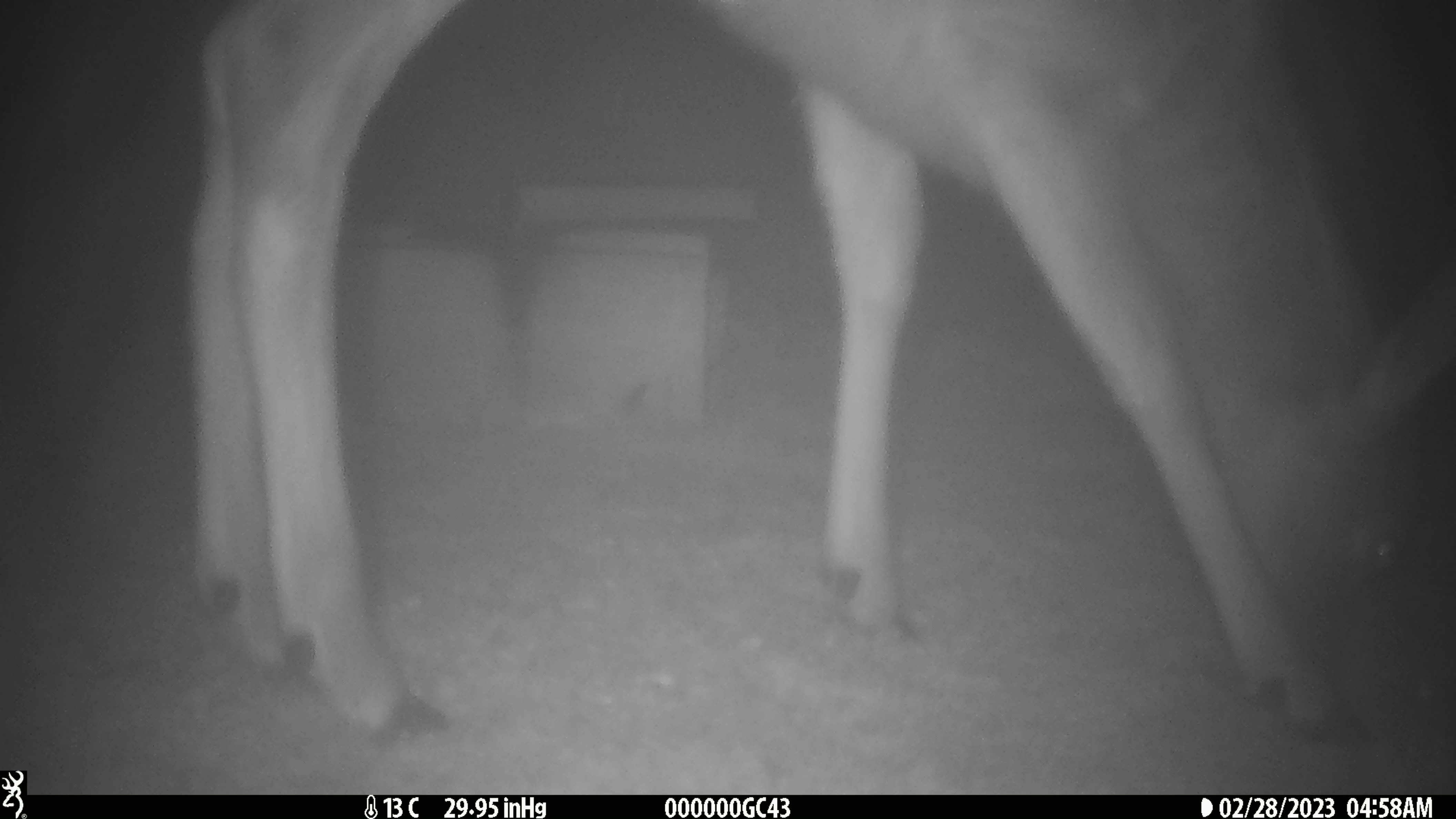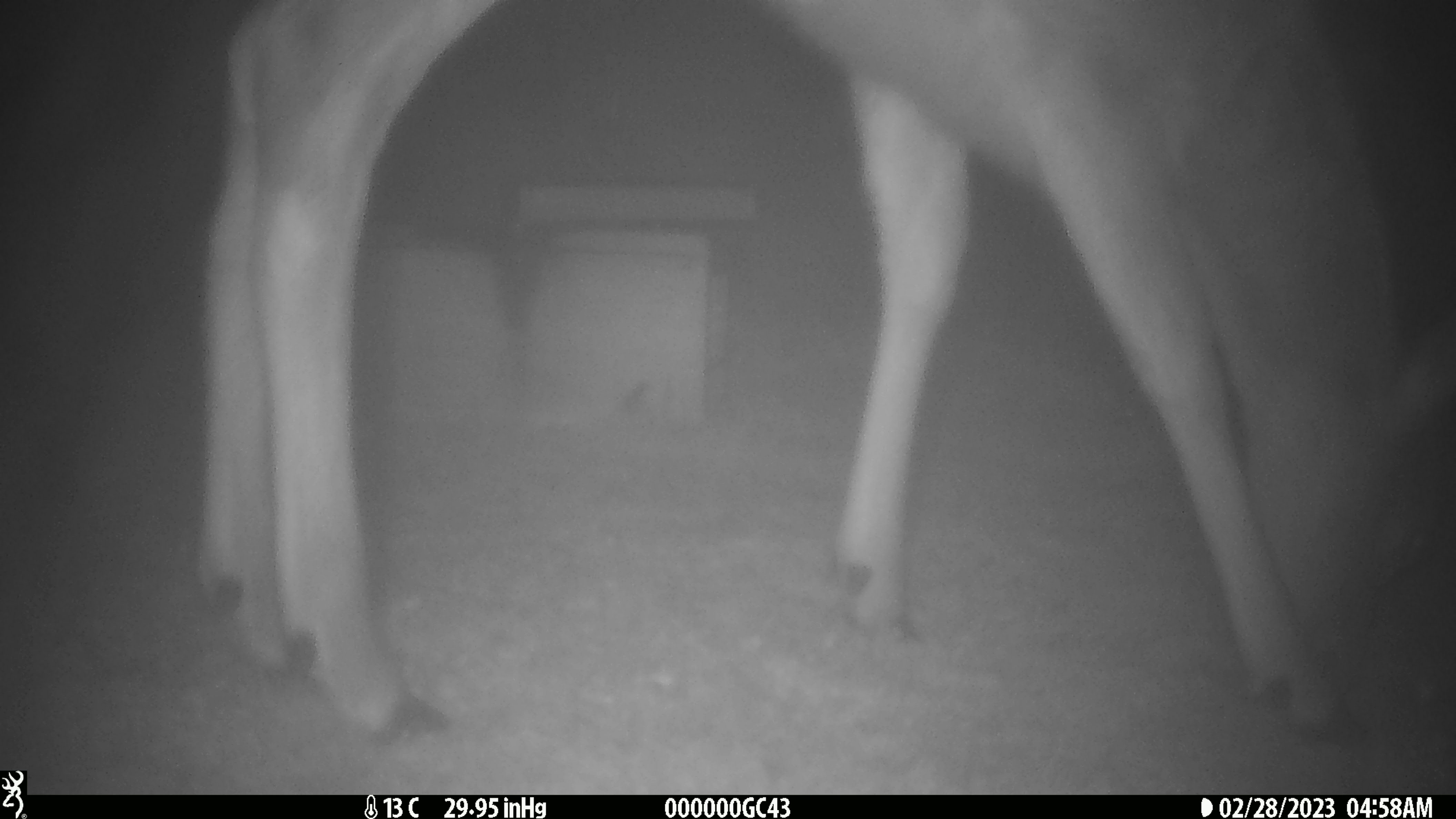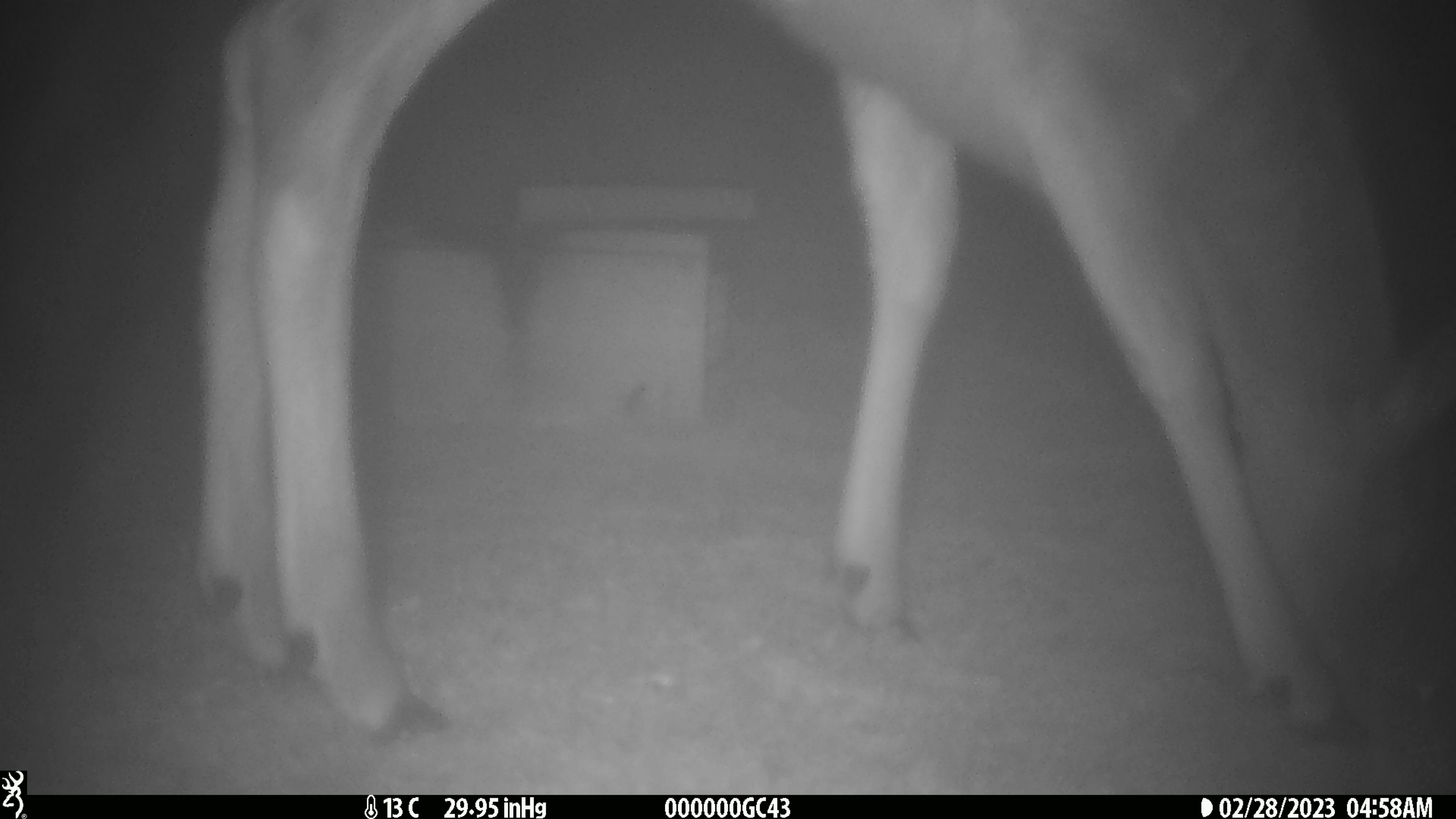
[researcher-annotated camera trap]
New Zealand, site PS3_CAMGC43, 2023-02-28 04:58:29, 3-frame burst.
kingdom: Animalia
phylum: Chordata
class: Mammalia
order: Artiodactyla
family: Cervidae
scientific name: Cervidae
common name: deer